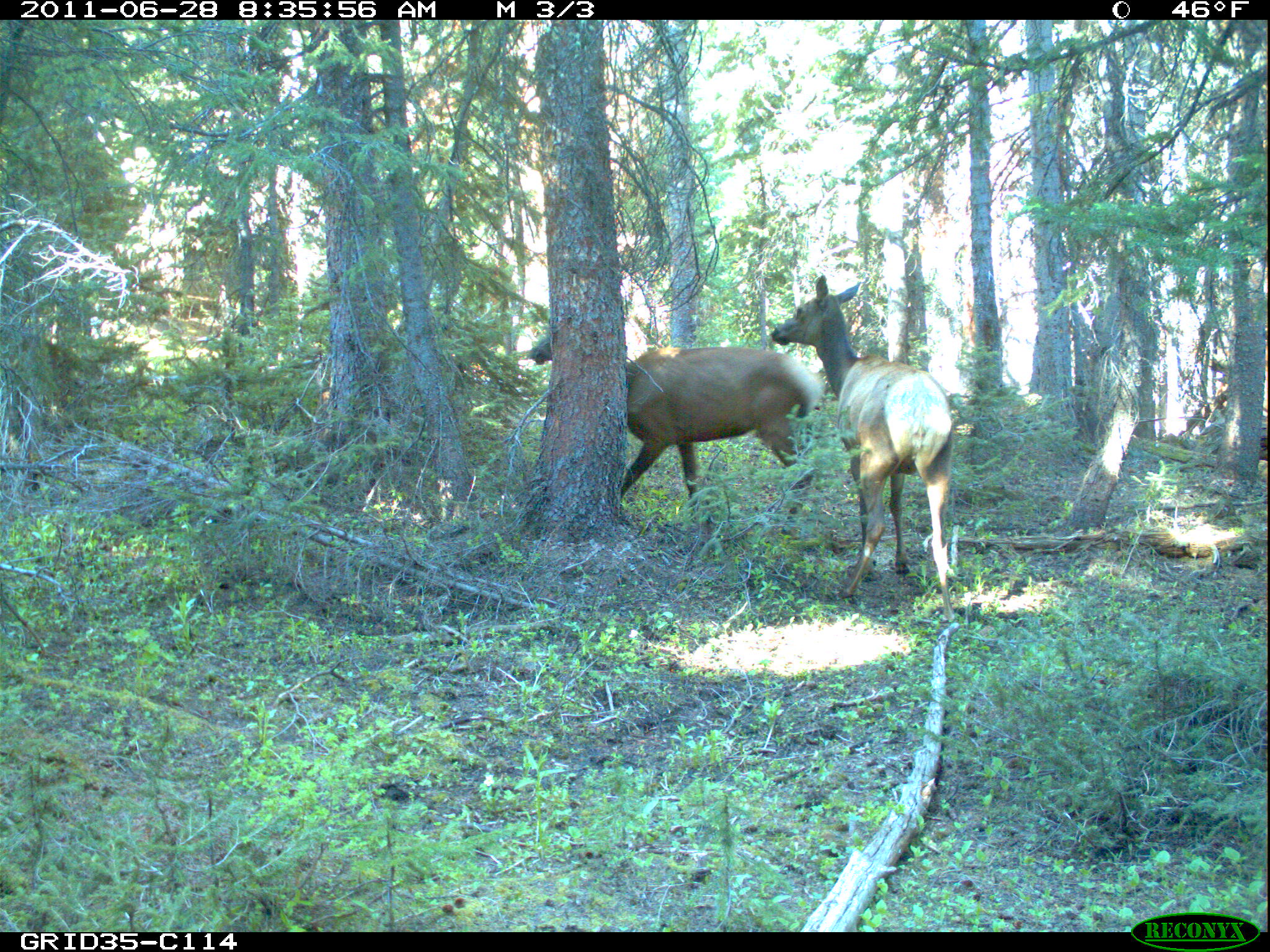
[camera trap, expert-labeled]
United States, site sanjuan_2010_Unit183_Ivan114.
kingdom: Animalia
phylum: Chordata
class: Mammalia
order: Artiodactyla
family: Cervidae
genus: Cervus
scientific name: Cervus elaphus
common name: red deer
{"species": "Cervus elaphus (red deer)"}